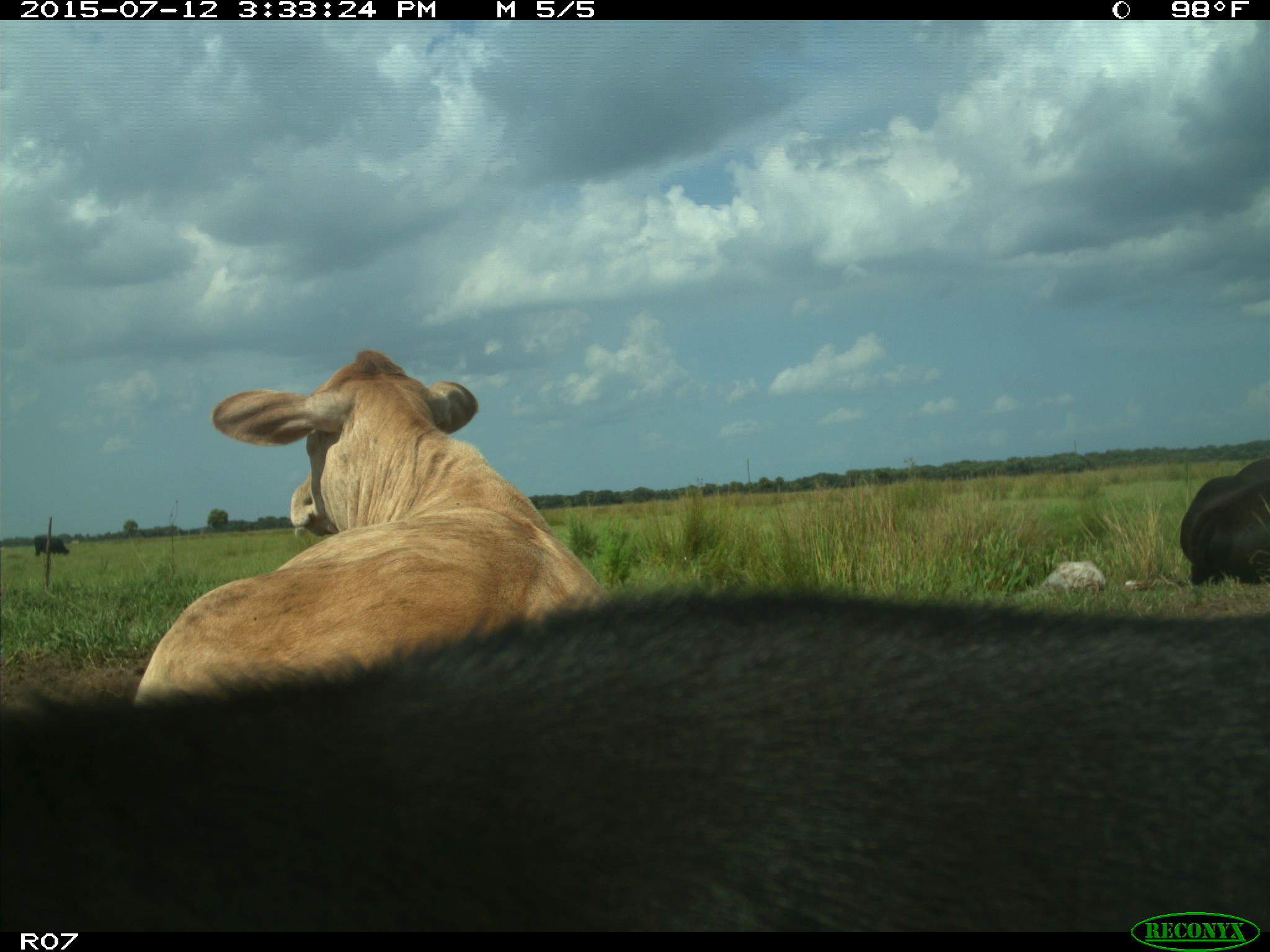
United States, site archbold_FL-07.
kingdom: Animalia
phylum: Chordata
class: Mammalia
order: Artiodactyla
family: Bovidae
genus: Bos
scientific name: Bos taurus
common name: domestic cow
Bos taurus (domestic cow).